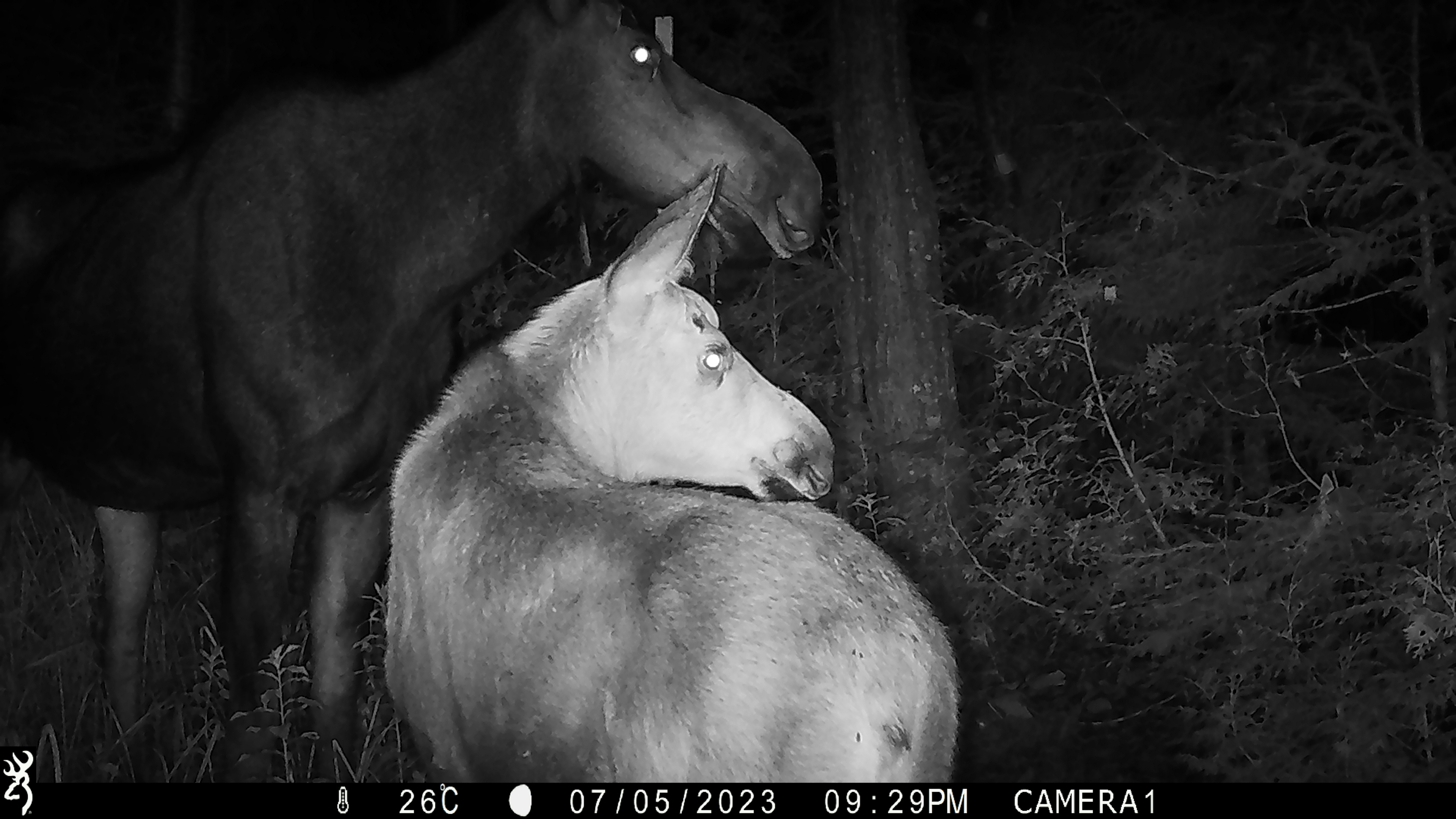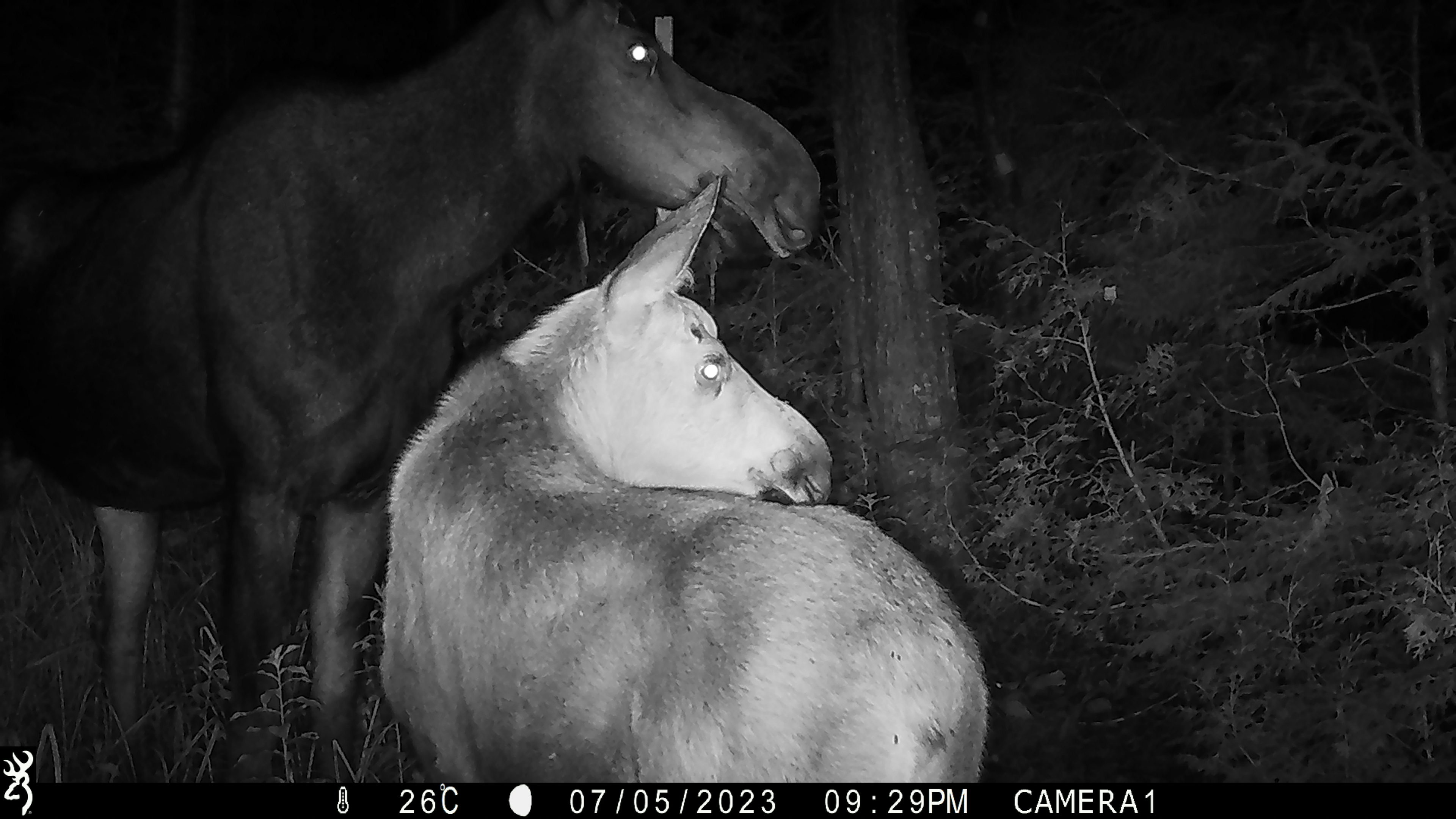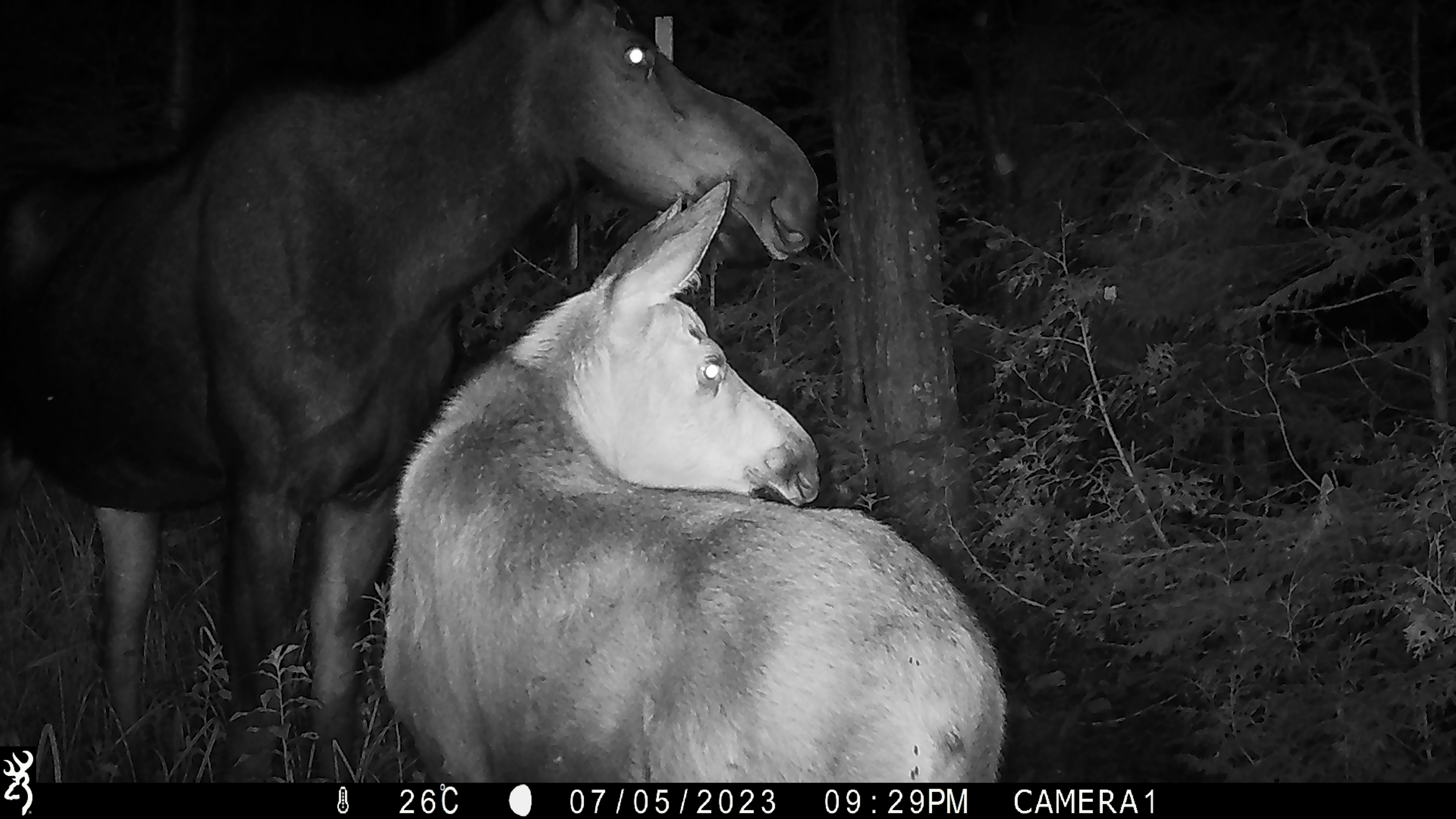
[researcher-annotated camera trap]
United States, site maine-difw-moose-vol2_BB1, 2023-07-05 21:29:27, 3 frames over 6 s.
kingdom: Animalia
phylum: Chordata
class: Mammalia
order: Artiodactyla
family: Cervidae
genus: Alces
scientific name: Alces alces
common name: moose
Moose (Alces alces).